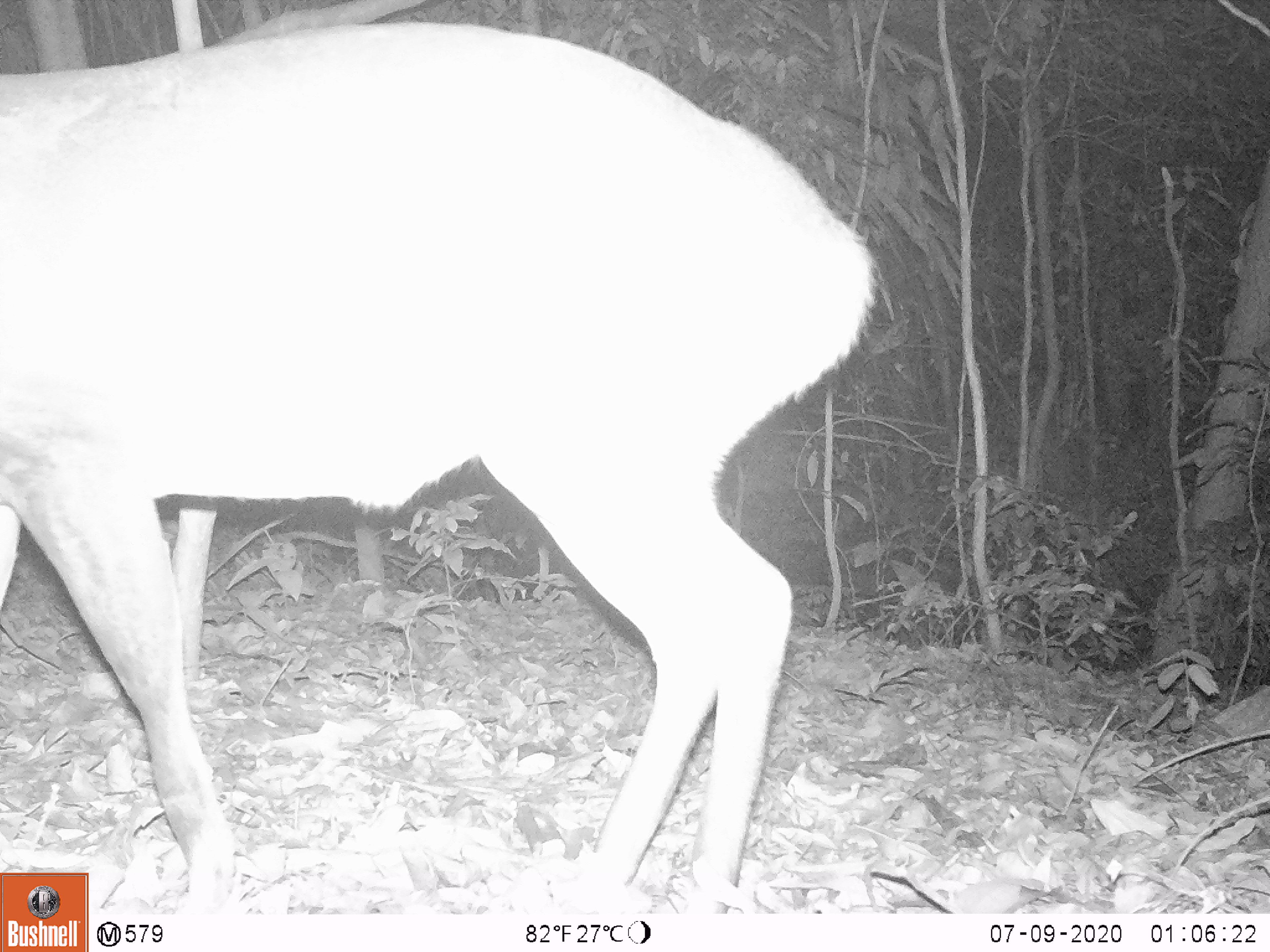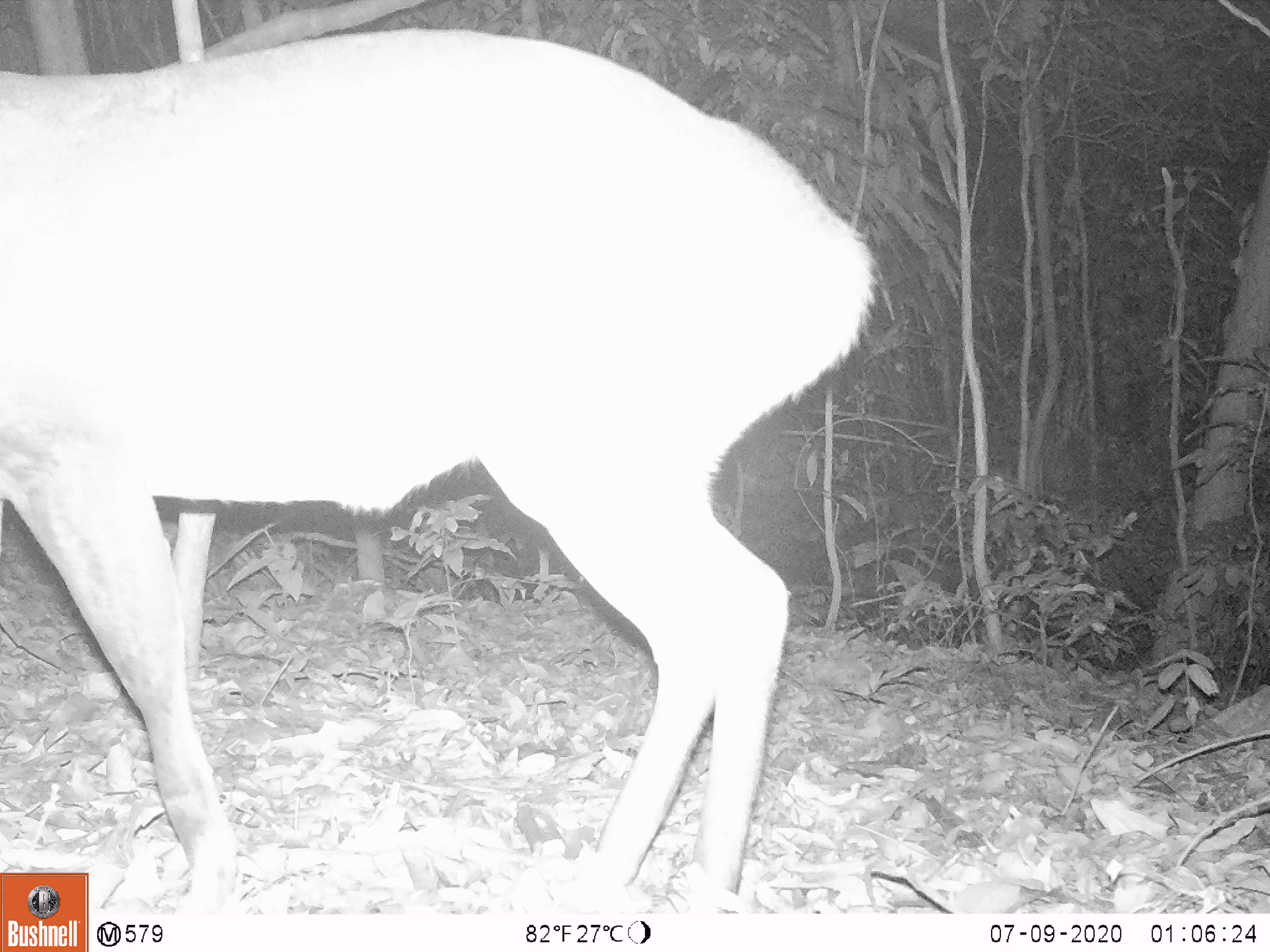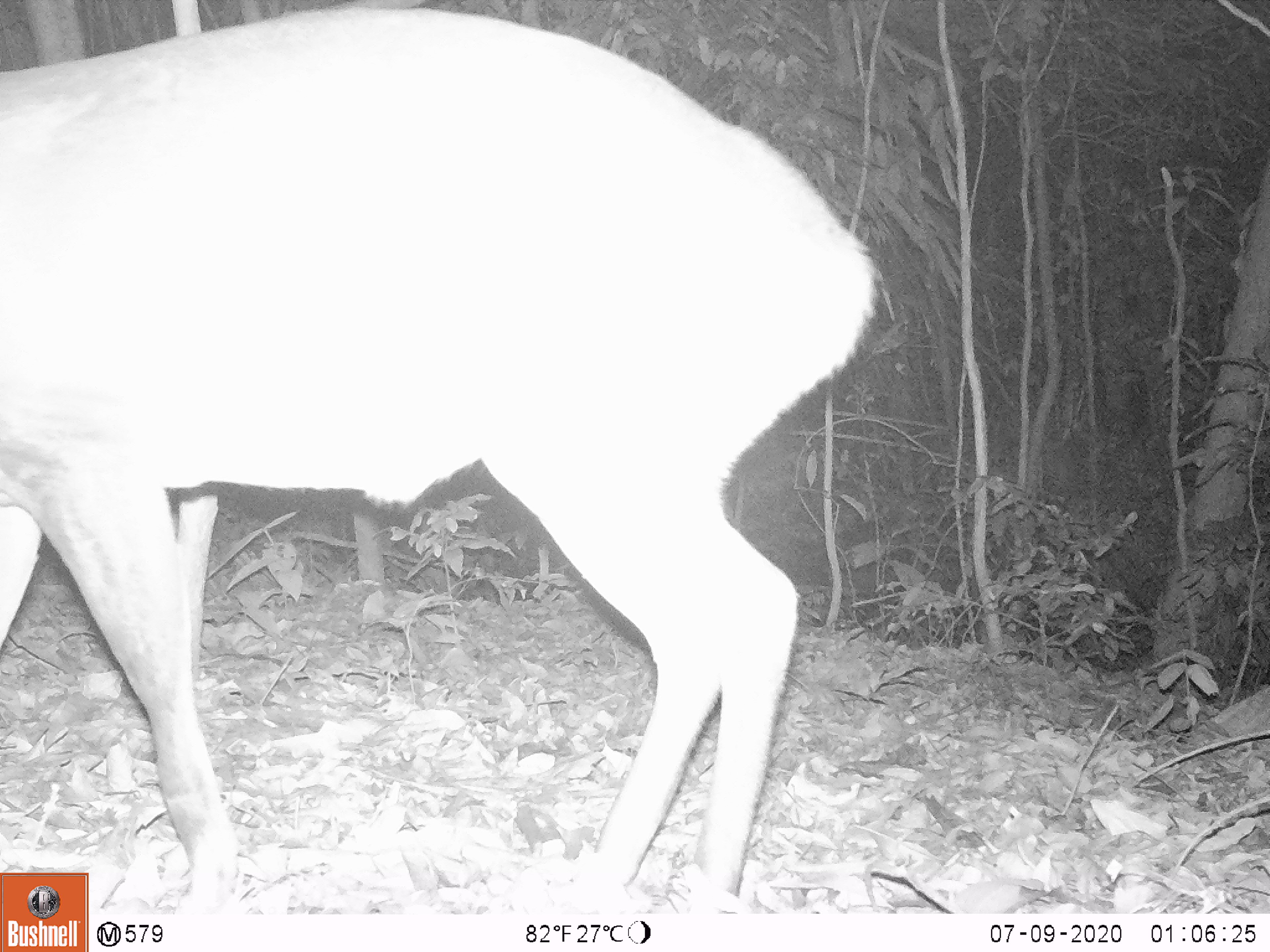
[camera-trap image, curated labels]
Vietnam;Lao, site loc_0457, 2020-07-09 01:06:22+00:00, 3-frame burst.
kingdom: Animalia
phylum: Chordata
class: Mammalia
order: Artiodactyla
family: Cervidae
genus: Muntiacus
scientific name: Muntiacus vuquangensis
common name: large-antlered muntjac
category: large antlered muntjac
Large antlered muntjac (large-antlered muntjac) (Muntiacus vuquangensis). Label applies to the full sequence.